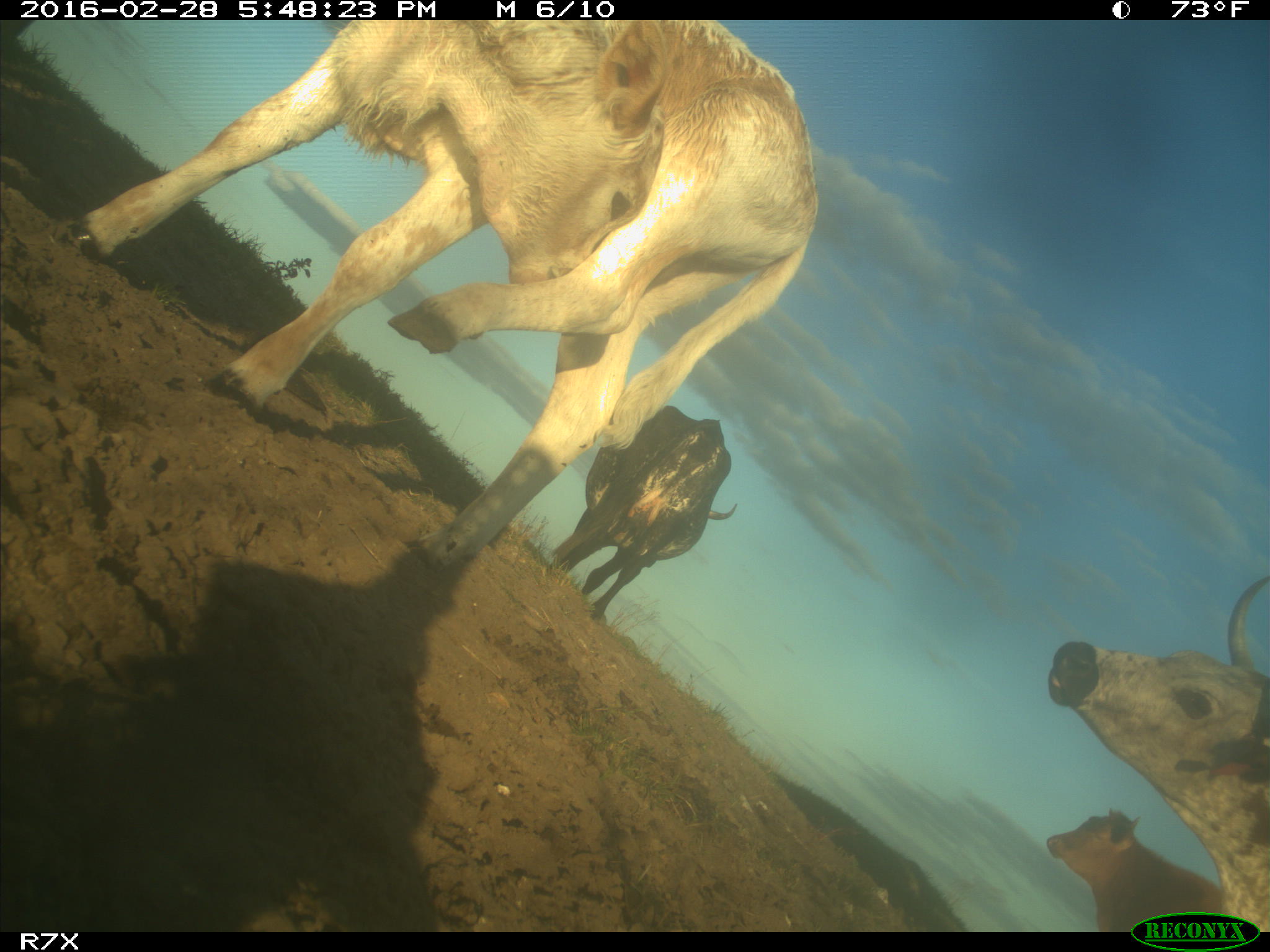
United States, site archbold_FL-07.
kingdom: Animalia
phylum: Chordata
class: Mammalia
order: Artiodactyla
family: Bovidae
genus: Bos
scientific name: Bos taurus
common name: domestic cow